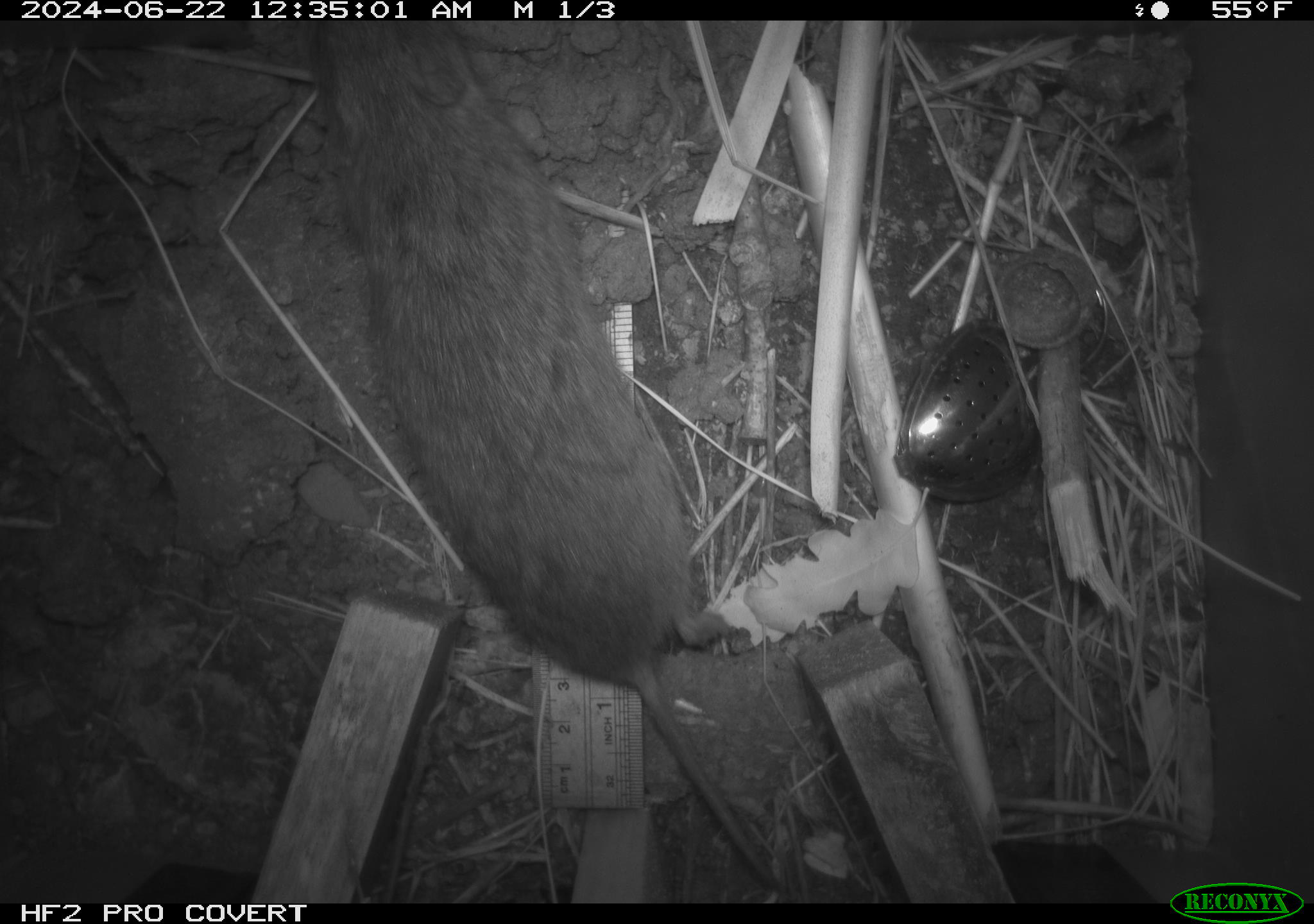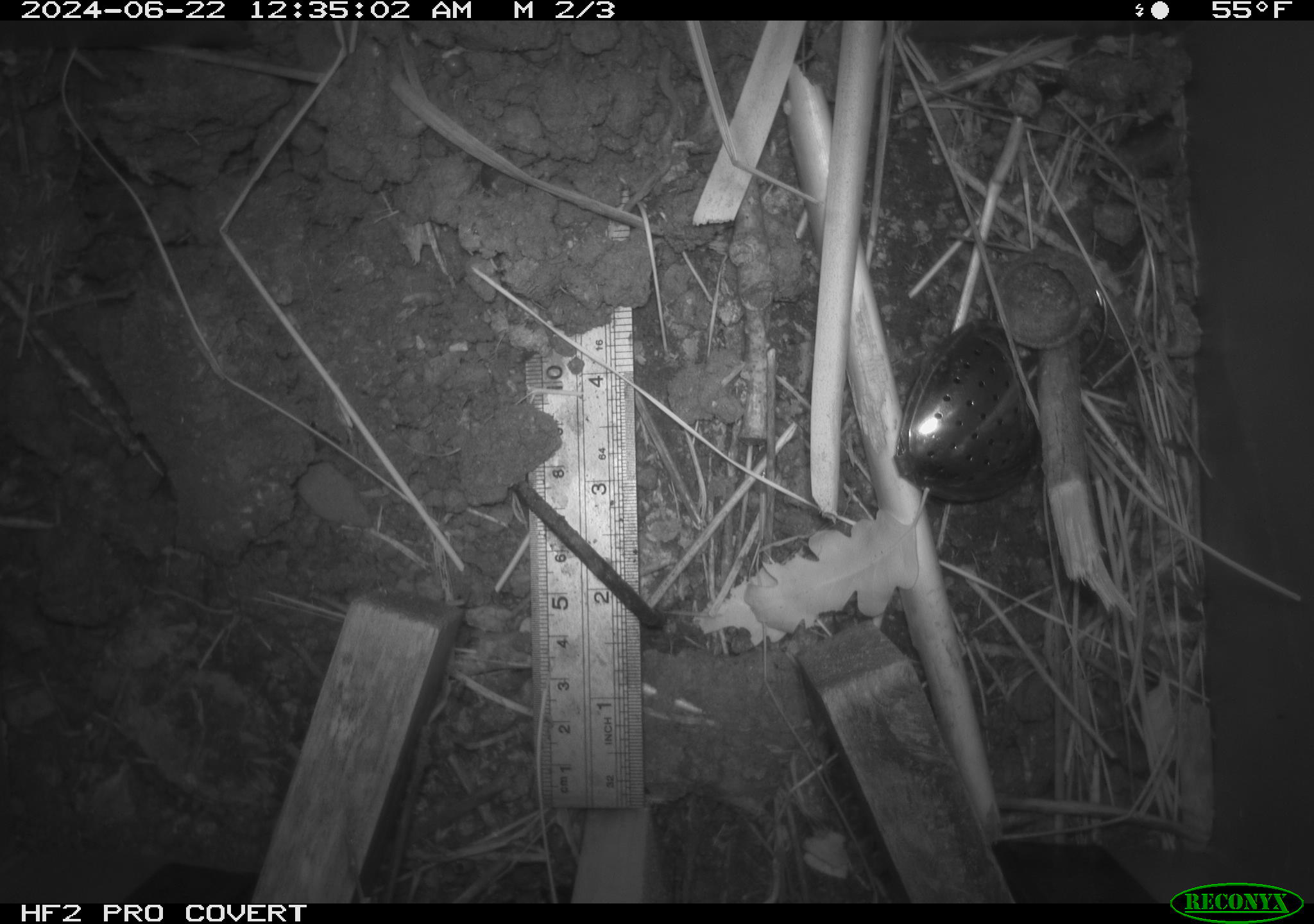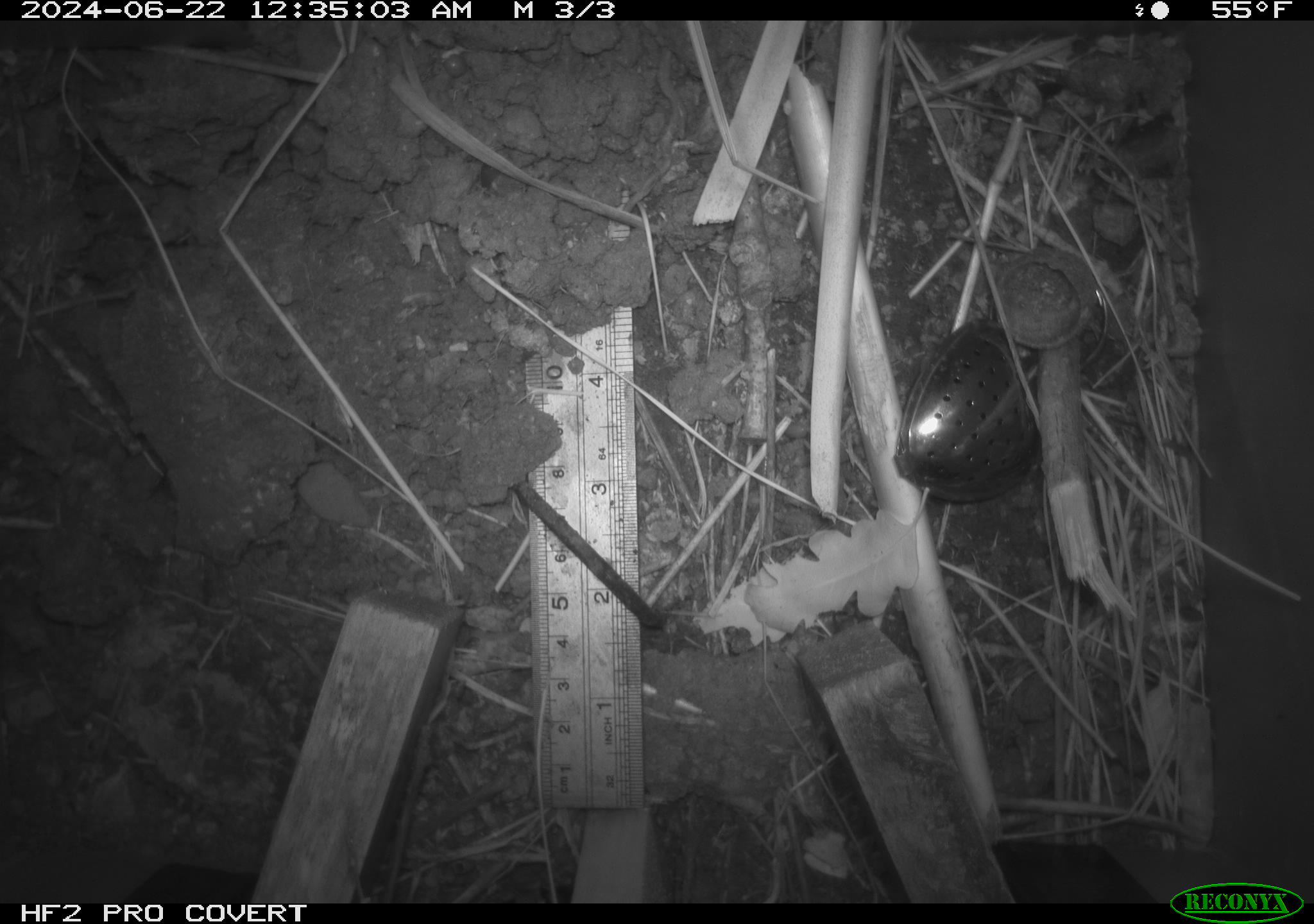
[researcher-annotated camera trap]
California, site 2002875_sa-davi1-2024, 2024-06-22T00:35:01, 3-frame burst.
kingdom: Animalia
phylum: Chordata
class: Mammalia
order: Rodentia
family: Cricetidae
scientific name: Arvicolinae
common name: voles, lemmings, and muskrats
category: arvicolinae subfamily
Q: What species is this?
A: Arvicolinae subfamily (voles, lemmings, and muskrats) (Arvicolinae).